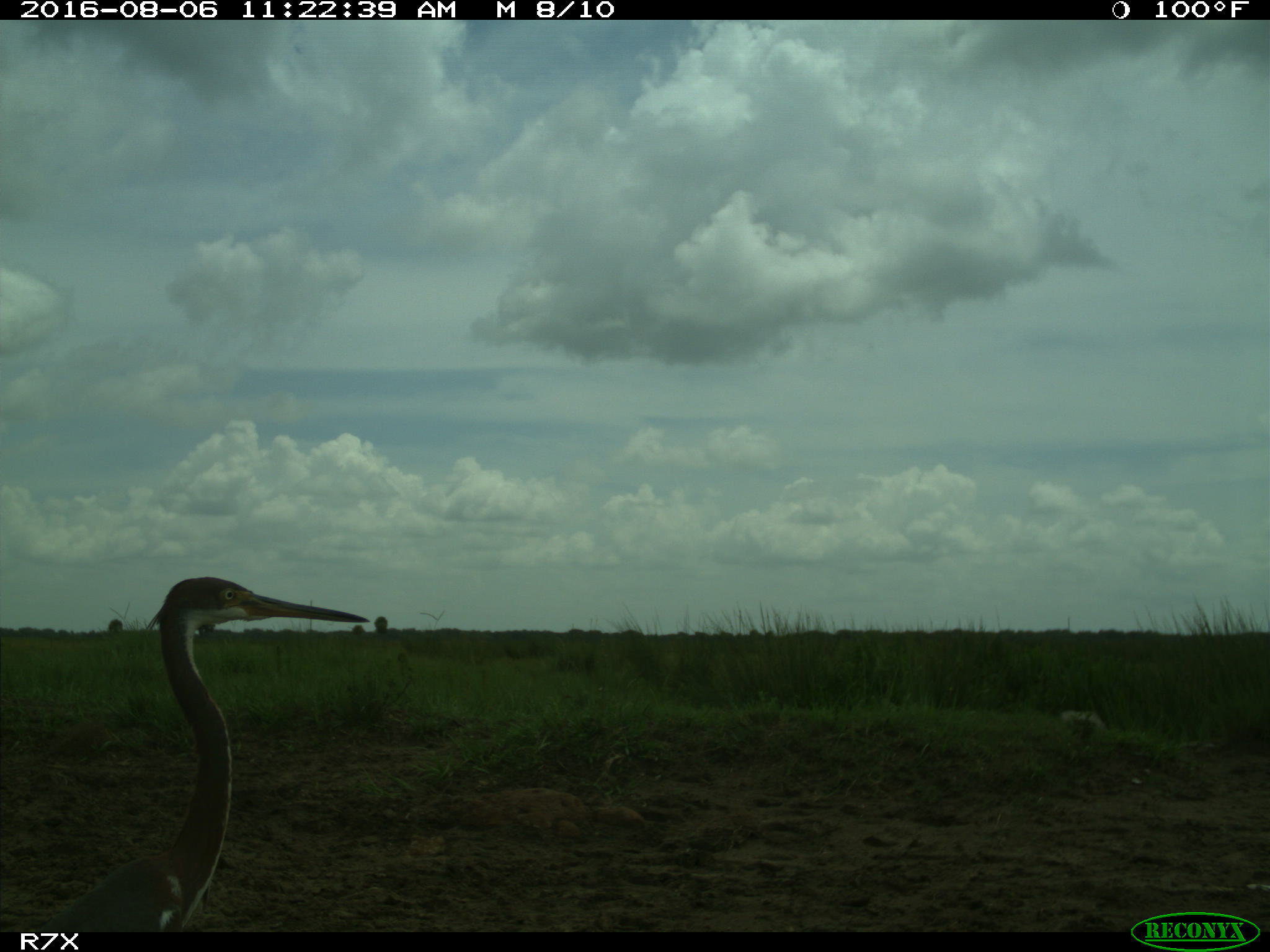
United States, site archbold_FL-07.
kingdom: Animalia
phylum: Chordata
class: Aves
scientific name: Aves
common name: birds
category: unidentified bird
Unidentified bird (birds) (Aves).